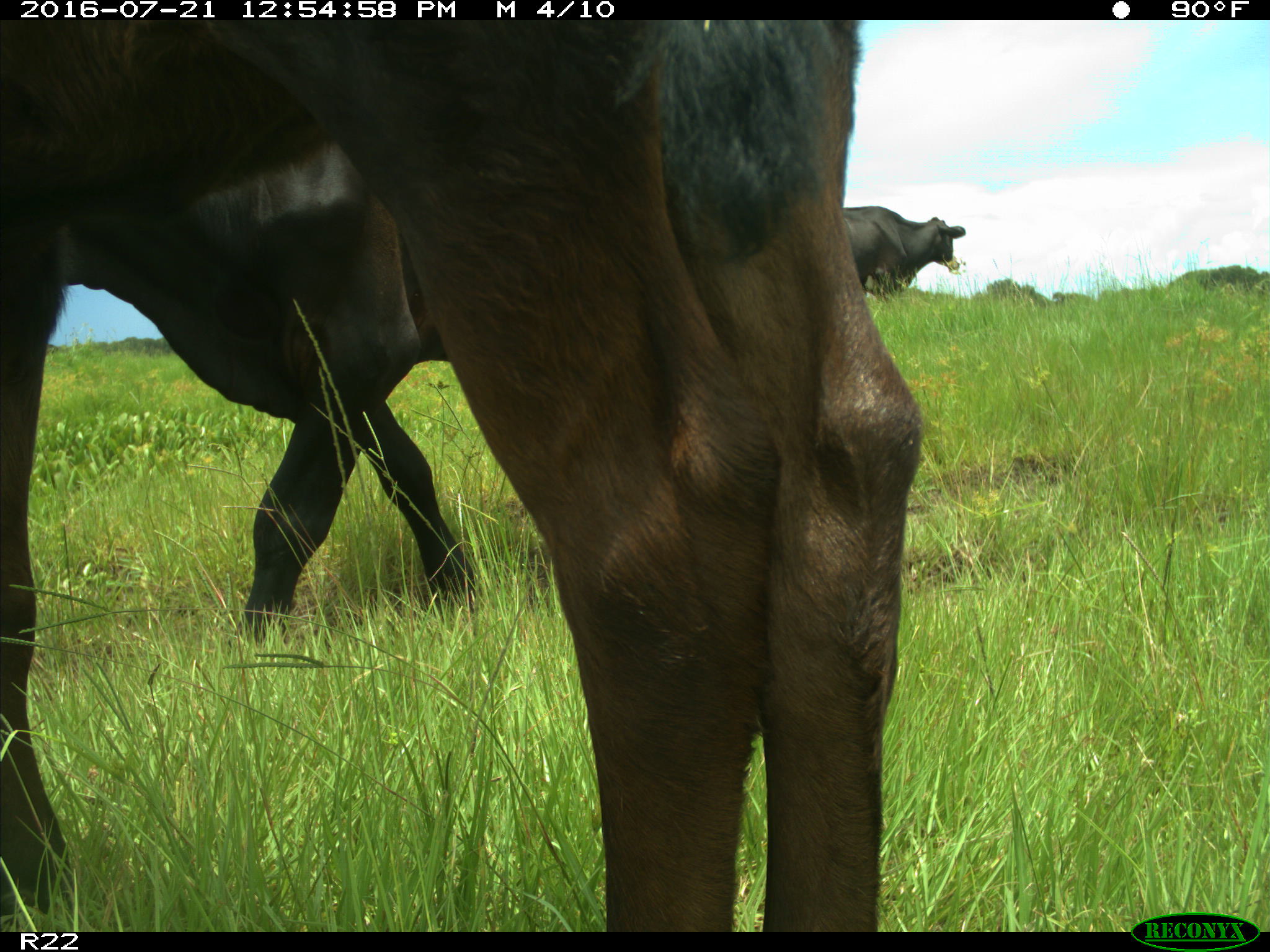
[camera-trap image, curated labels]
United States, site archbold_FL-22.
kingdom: Animalia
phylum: Chordata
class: Mammalia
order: Artiodactyla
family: Bovidae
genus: Bos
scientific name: Bos taurus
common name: domestic cow